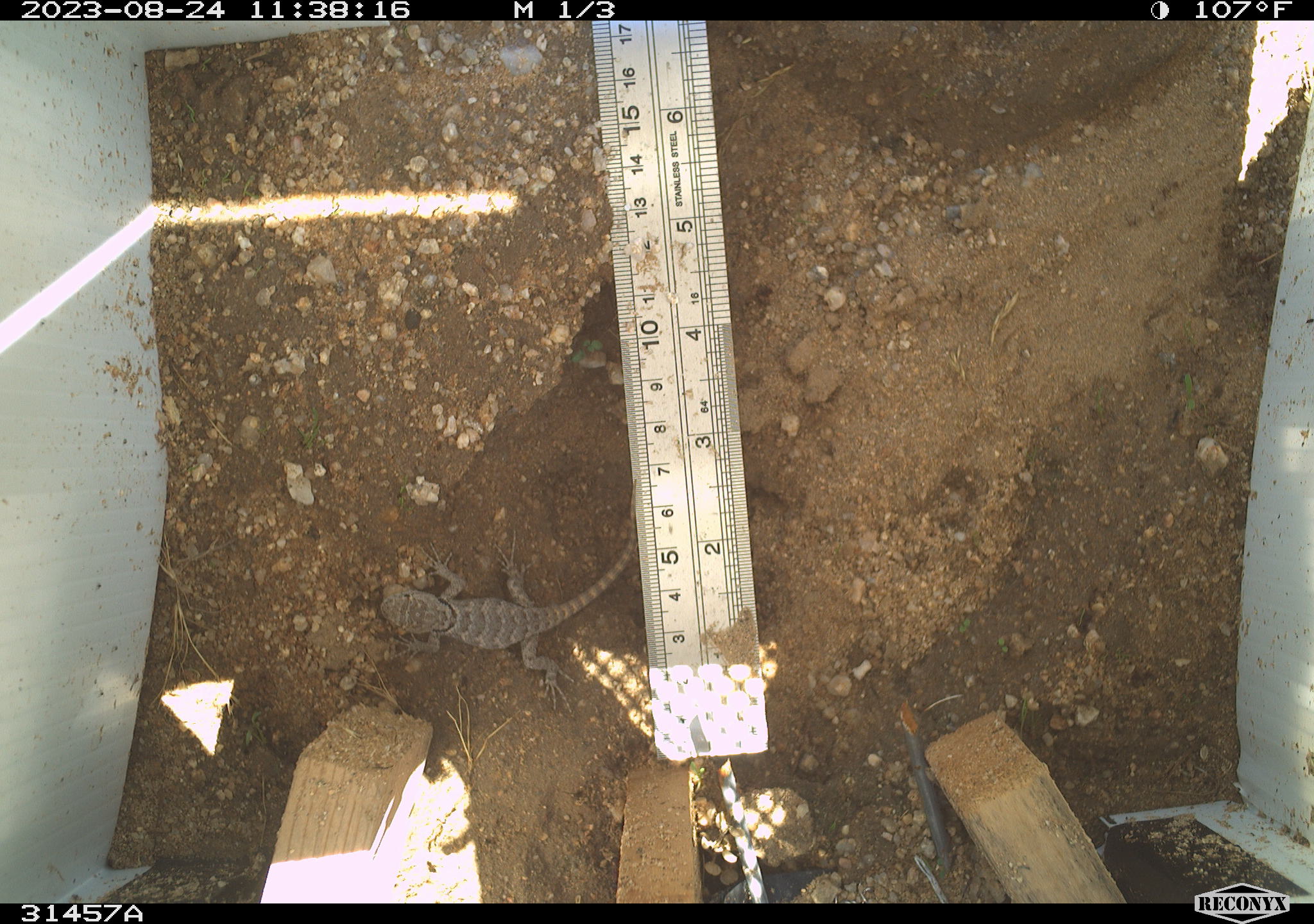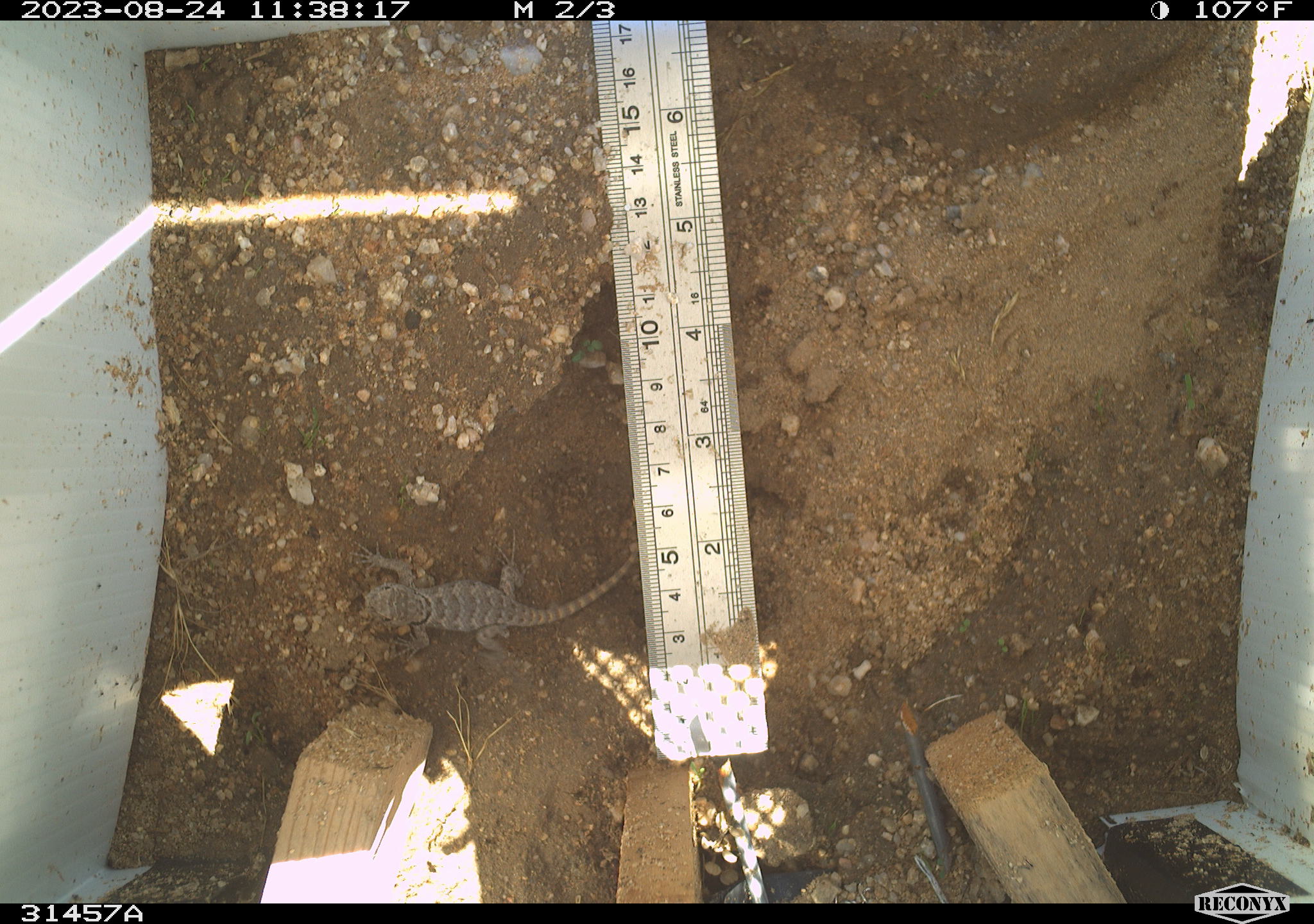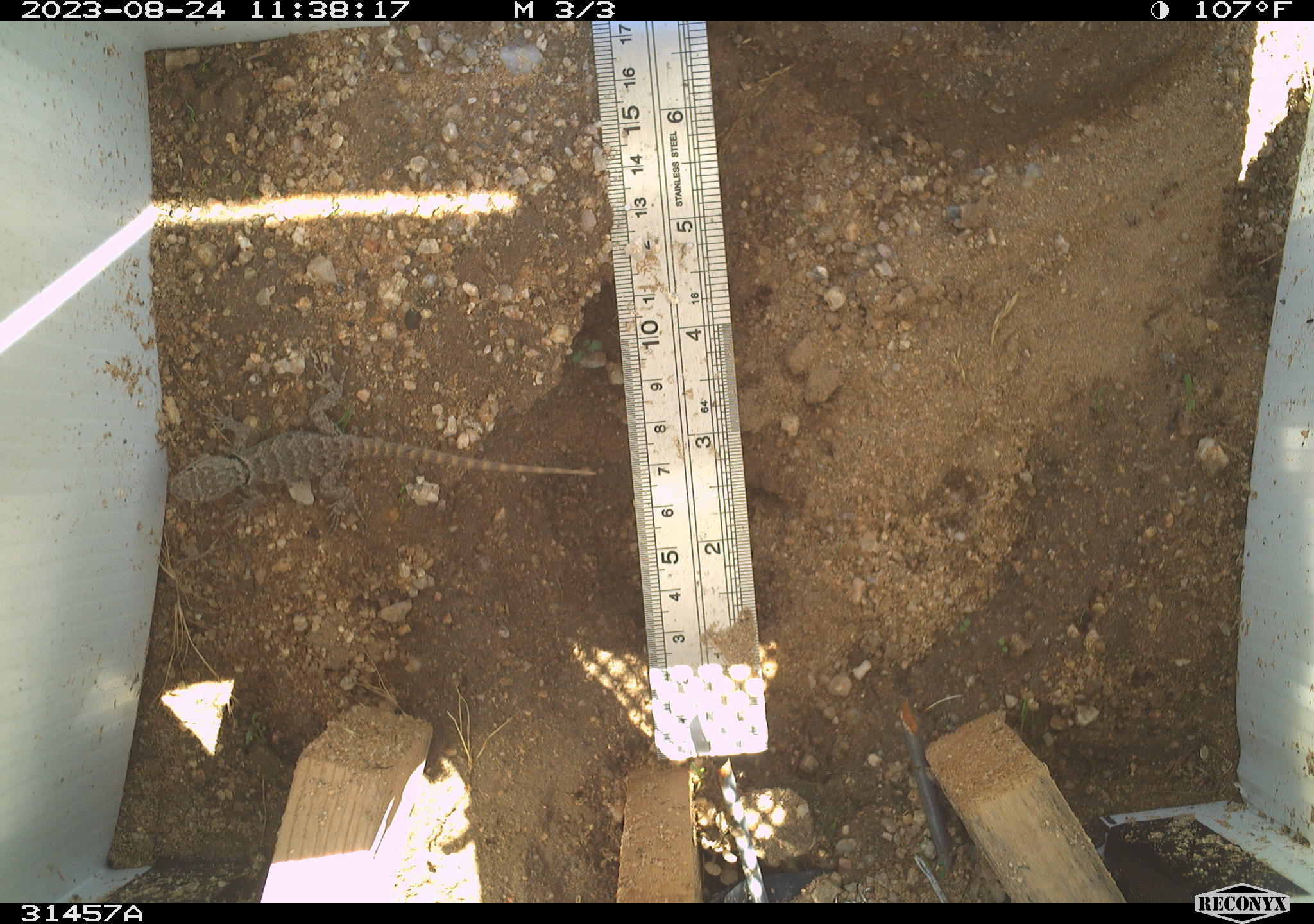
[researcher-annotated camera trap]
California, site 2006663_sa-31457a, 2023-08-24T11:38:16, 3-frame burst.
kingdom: Animalia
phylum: Chordata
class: Reptilia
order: Squamata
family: Phrynosomatidae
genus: Sceloporus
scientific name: Sceloporus uniformis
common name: yellow-backed spiny lizard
Yellow-backed spiny lizard (Sceloporus uniformis).